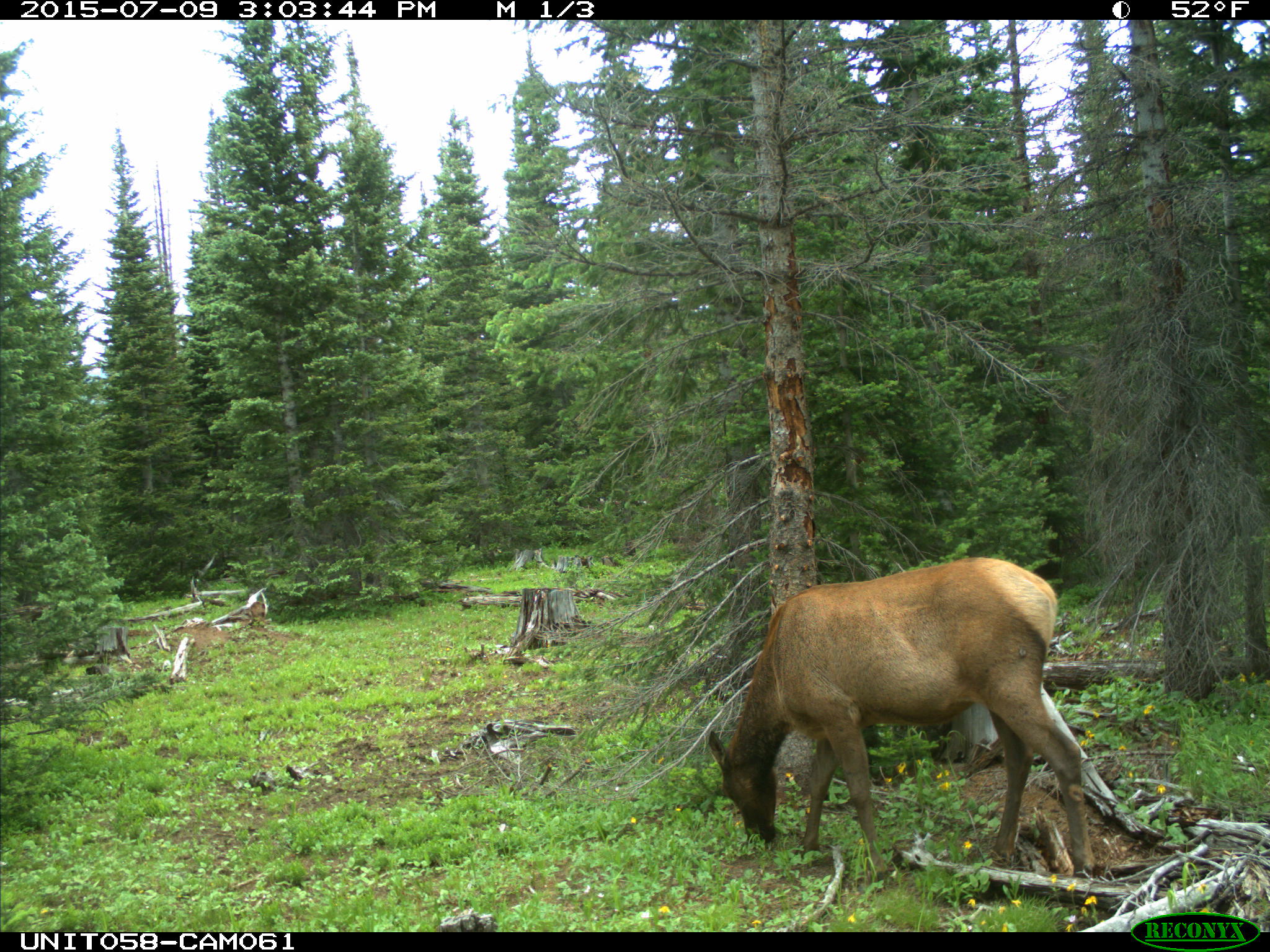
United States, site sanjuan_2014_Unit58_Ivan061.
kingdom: Animalia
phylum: Chordata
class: Mammalia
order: Artiodactyla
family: Cervidae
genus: Cervus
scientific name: Cervus elaphus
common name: red deer